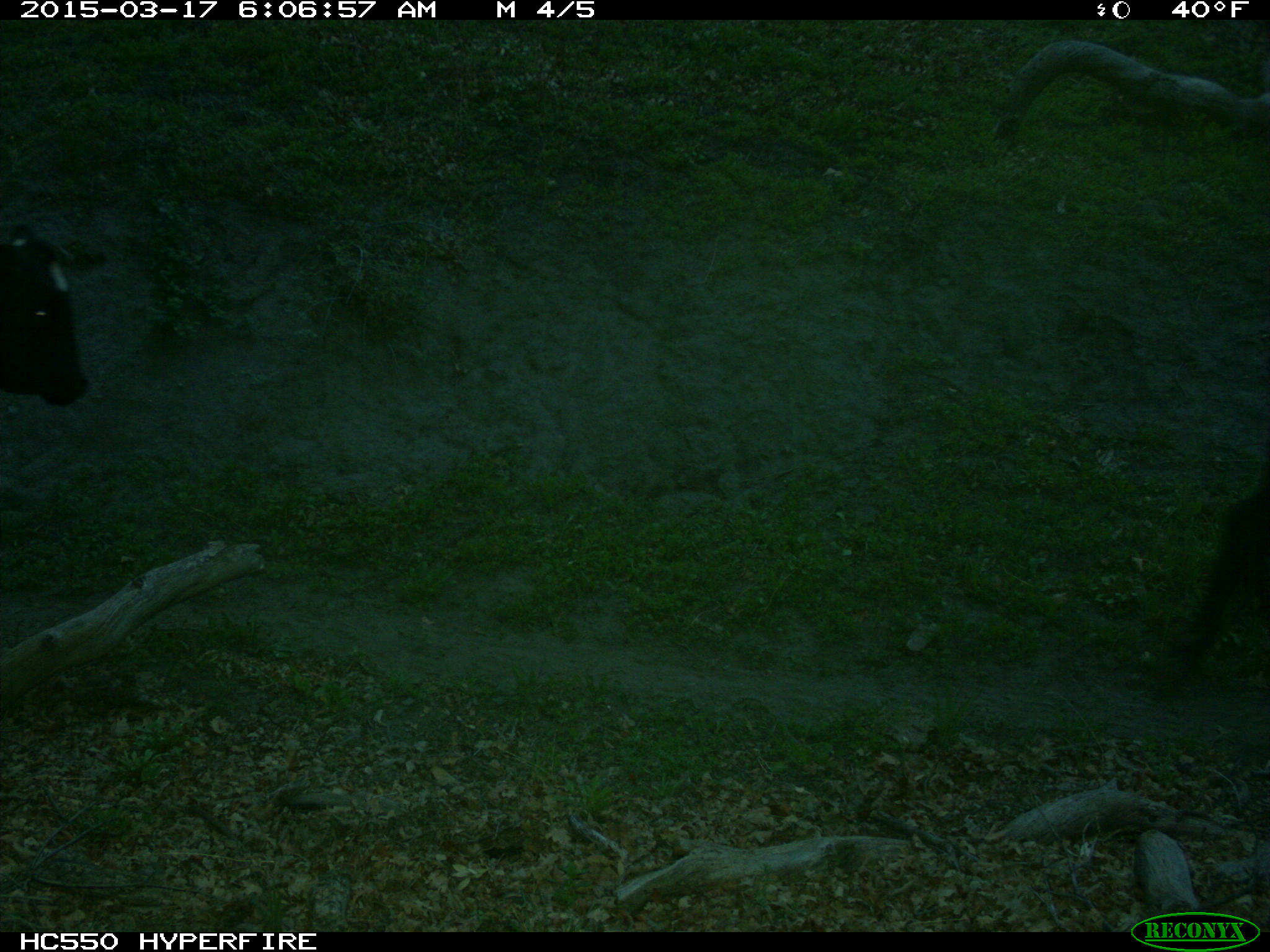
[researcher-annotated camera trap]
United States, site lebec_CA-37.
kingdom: Animalia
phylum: Chordata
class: Mammalia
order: Artiodactyla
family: Bovidae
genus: Bos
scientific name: Bos taurus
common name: domestic cow